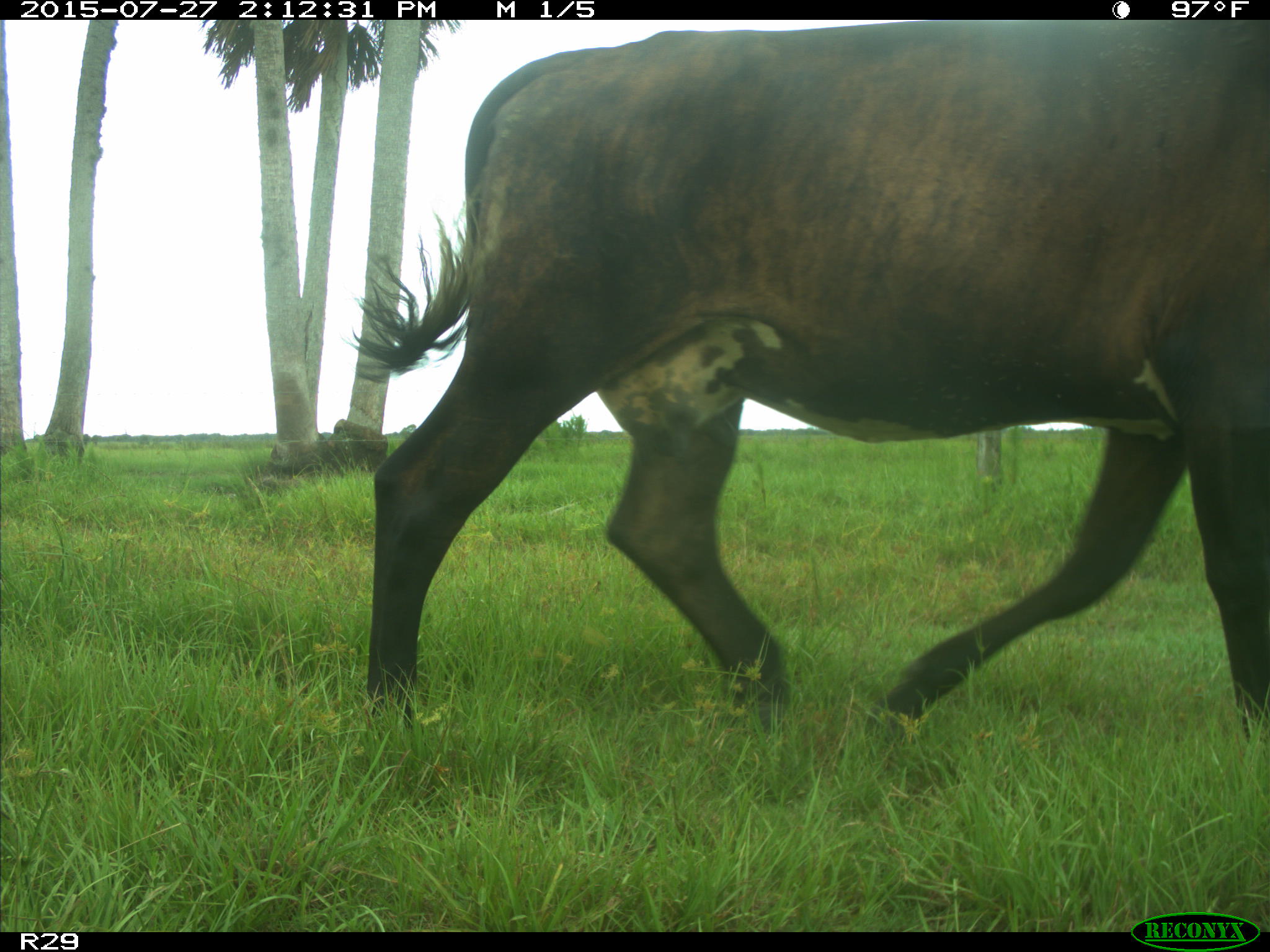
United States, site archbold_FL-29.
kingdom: Animalia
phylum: Chordata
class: Mammalia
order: Artiodactyla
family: Bovidae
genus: Bos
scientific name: Bos taurus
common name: domestic cow